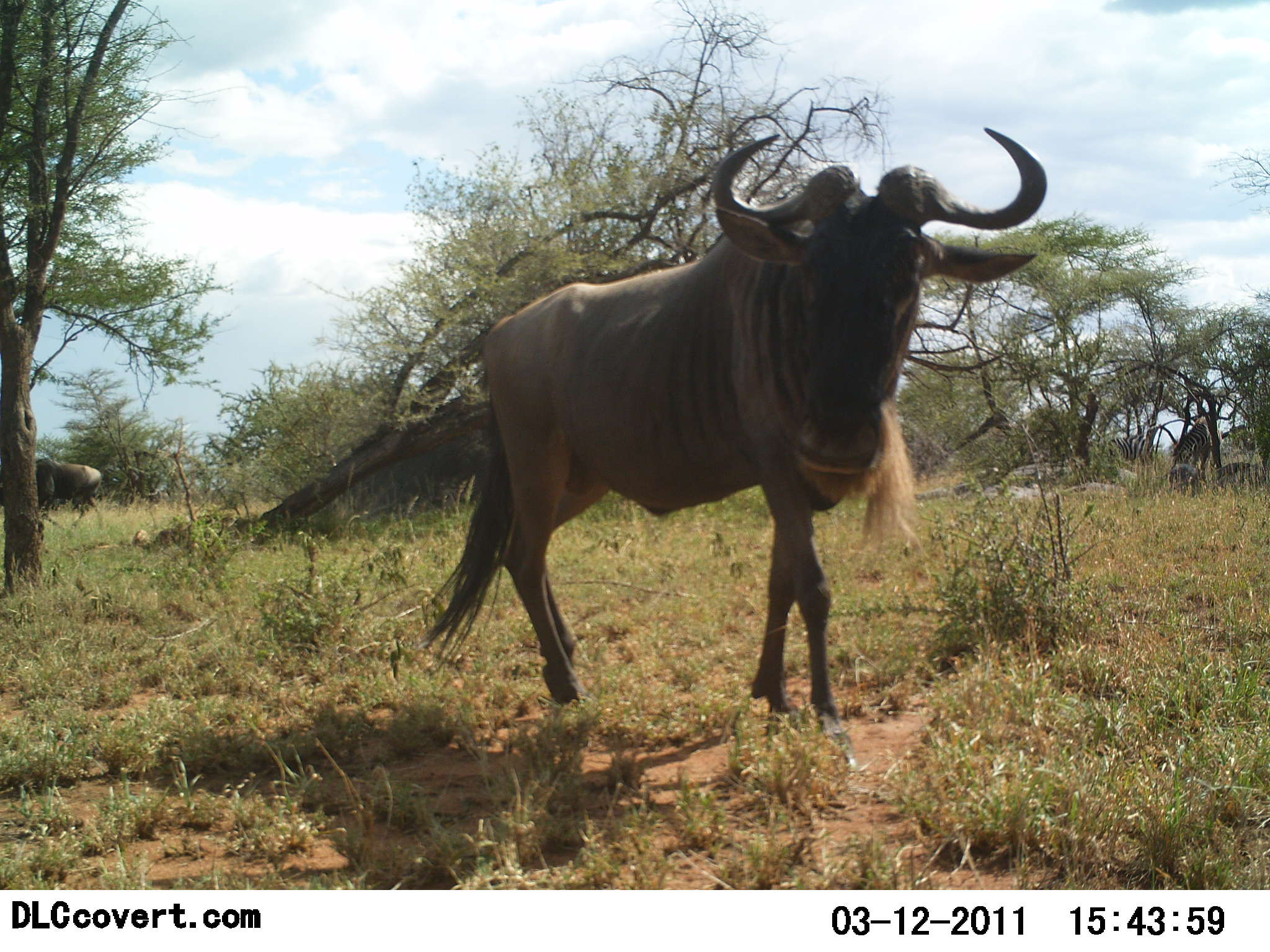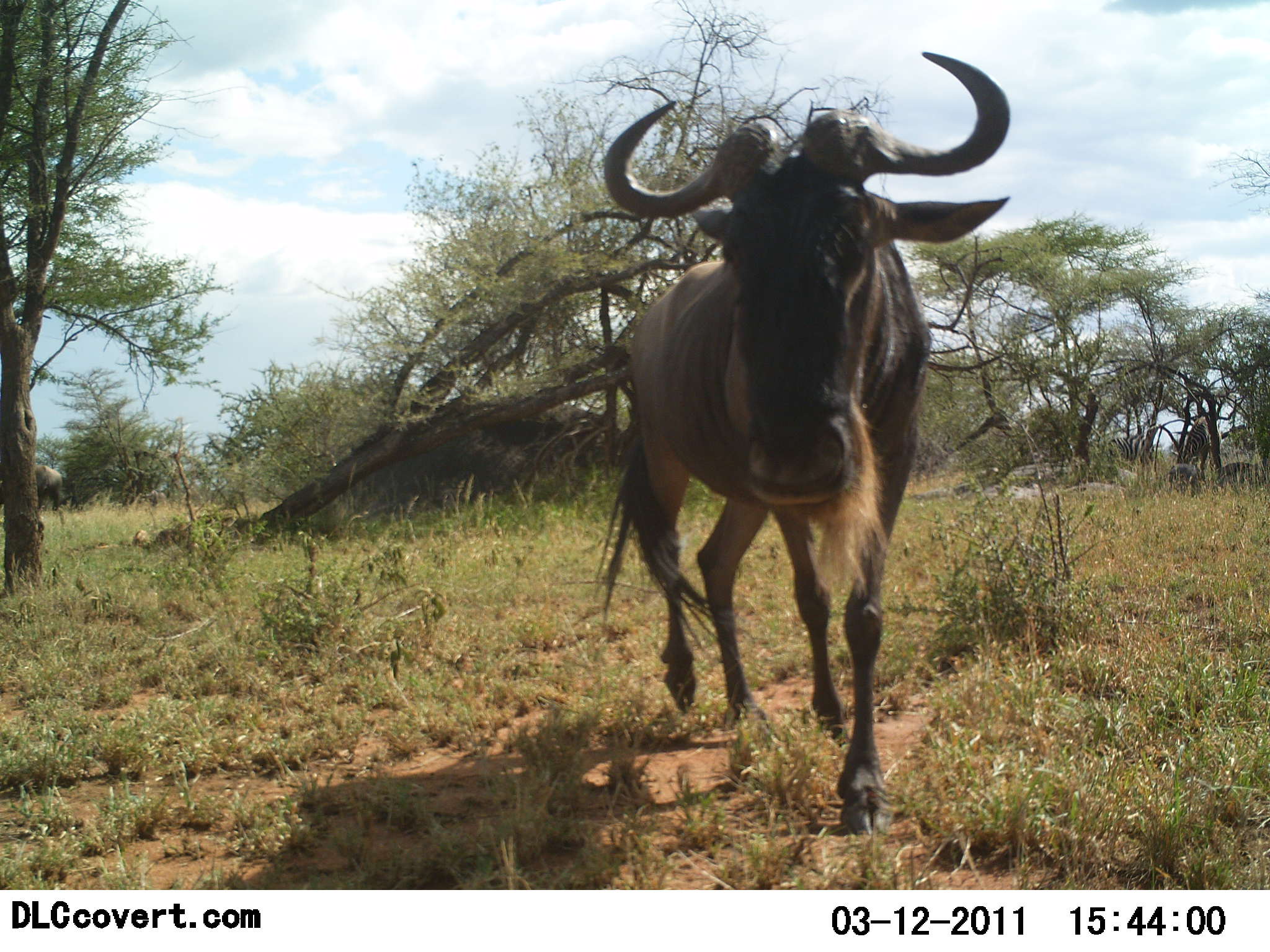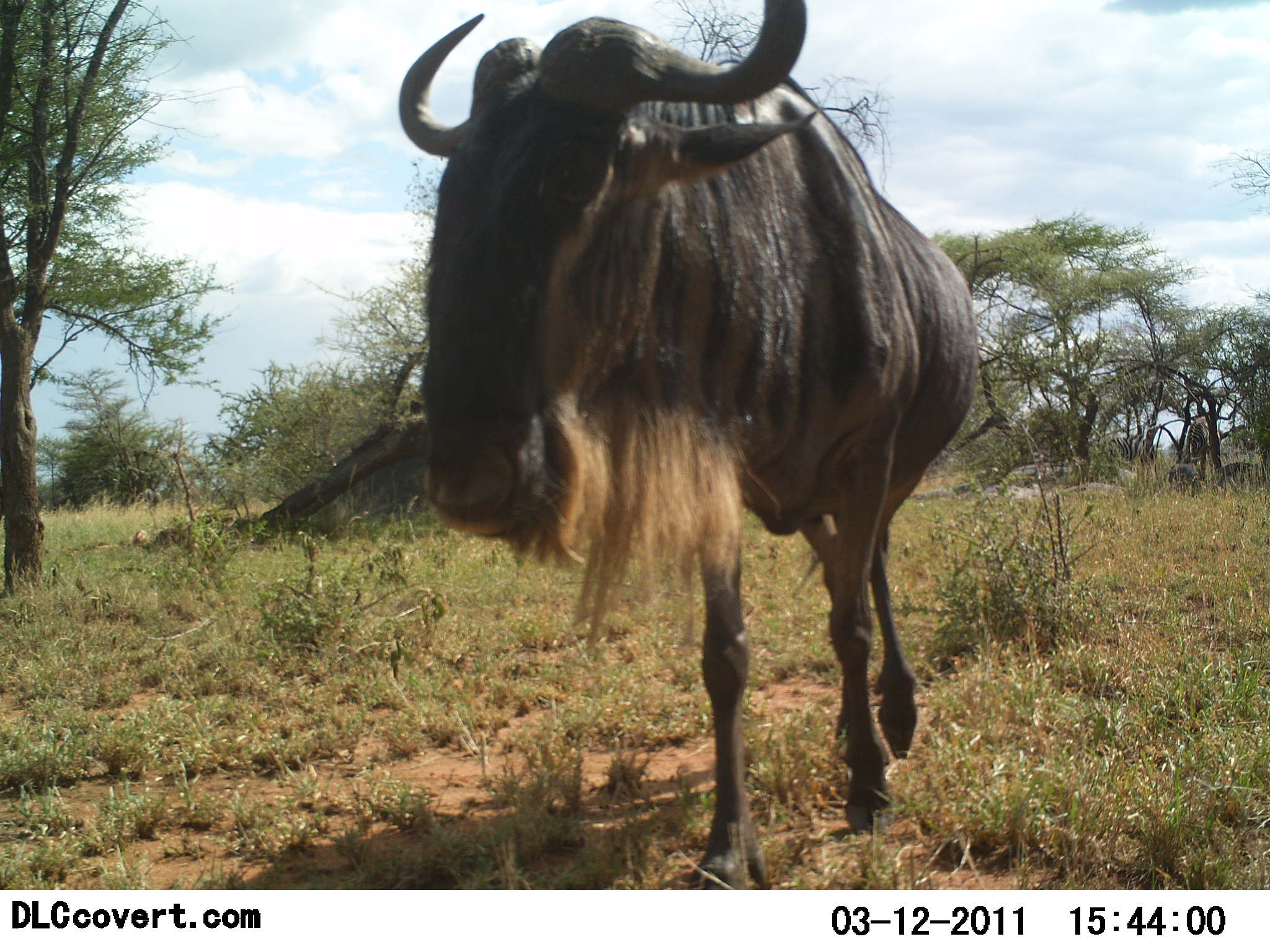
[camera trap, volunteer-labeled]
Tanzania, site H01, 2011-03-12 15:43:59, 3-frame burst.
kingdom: Animalia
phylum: Chordata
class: Mammalia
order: Artiodactyla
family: Bovidae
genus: Connochaetes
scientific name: Connochaetes taurinus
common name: blue wildebeest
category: wildebeest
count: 2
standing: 0%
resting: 0%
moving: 100%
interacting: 0%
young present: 0%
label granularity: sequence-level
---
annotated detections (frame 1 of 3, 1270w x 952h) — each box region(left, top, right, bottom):
animal: region(417, 125, 1051, 765); region(0, 457, 103, 532)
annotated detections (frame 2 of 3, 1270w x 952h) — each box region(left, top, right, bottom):
animal: region(592, 50, 1010, 836); region(0, 465, 62, 511)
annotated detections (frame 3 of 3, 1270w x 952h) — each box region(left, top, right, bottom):
animal: region(397, 0, 980, 891); region(0, 482, 45, 519)